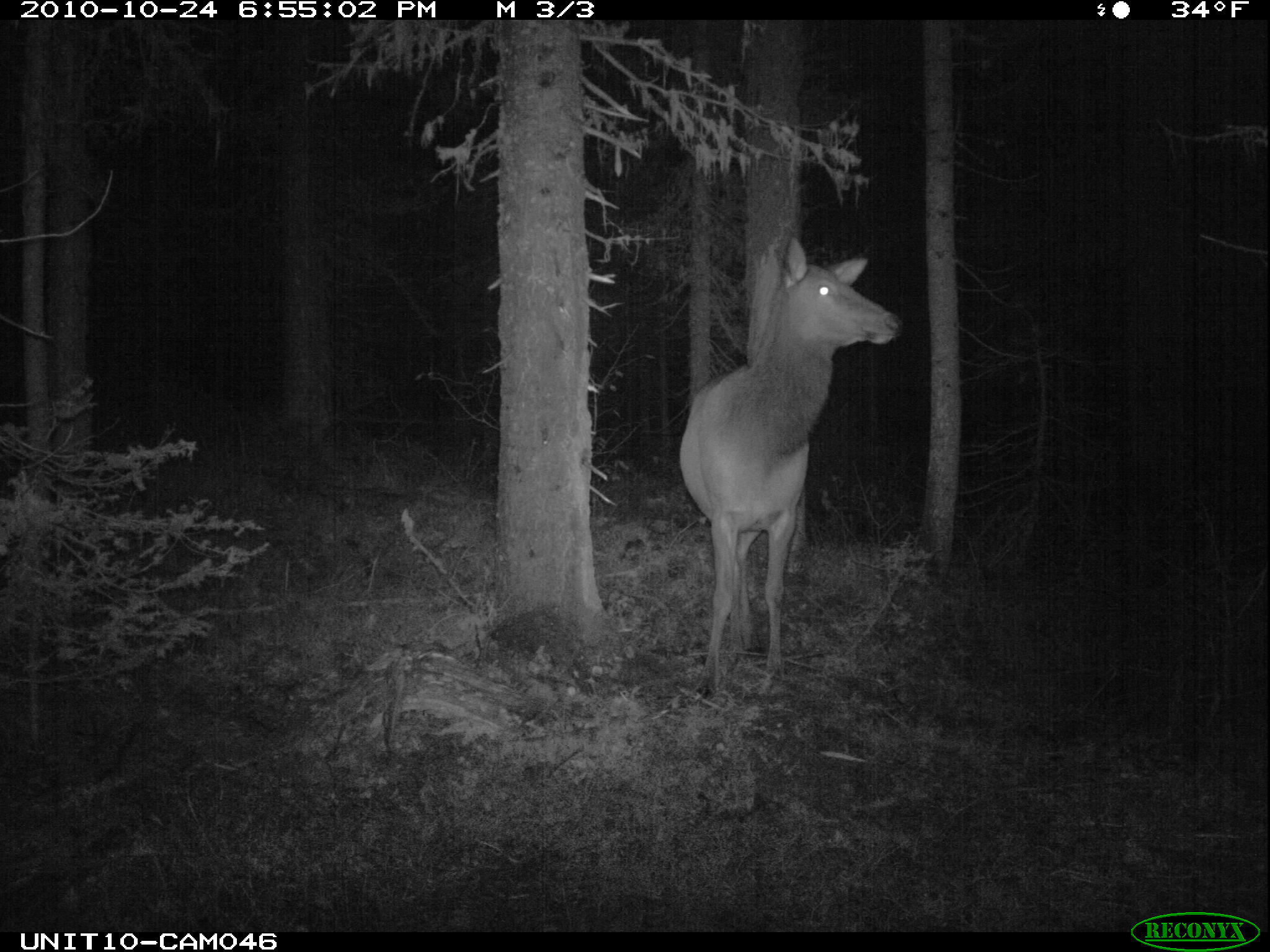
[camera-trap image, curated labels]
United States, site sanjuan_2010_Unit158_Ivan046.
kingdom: Animalia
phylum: Chordata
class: Mammalia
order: Artiodactyla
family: Cervidae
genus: Cervus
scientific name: Cervus elaphus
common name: red deer